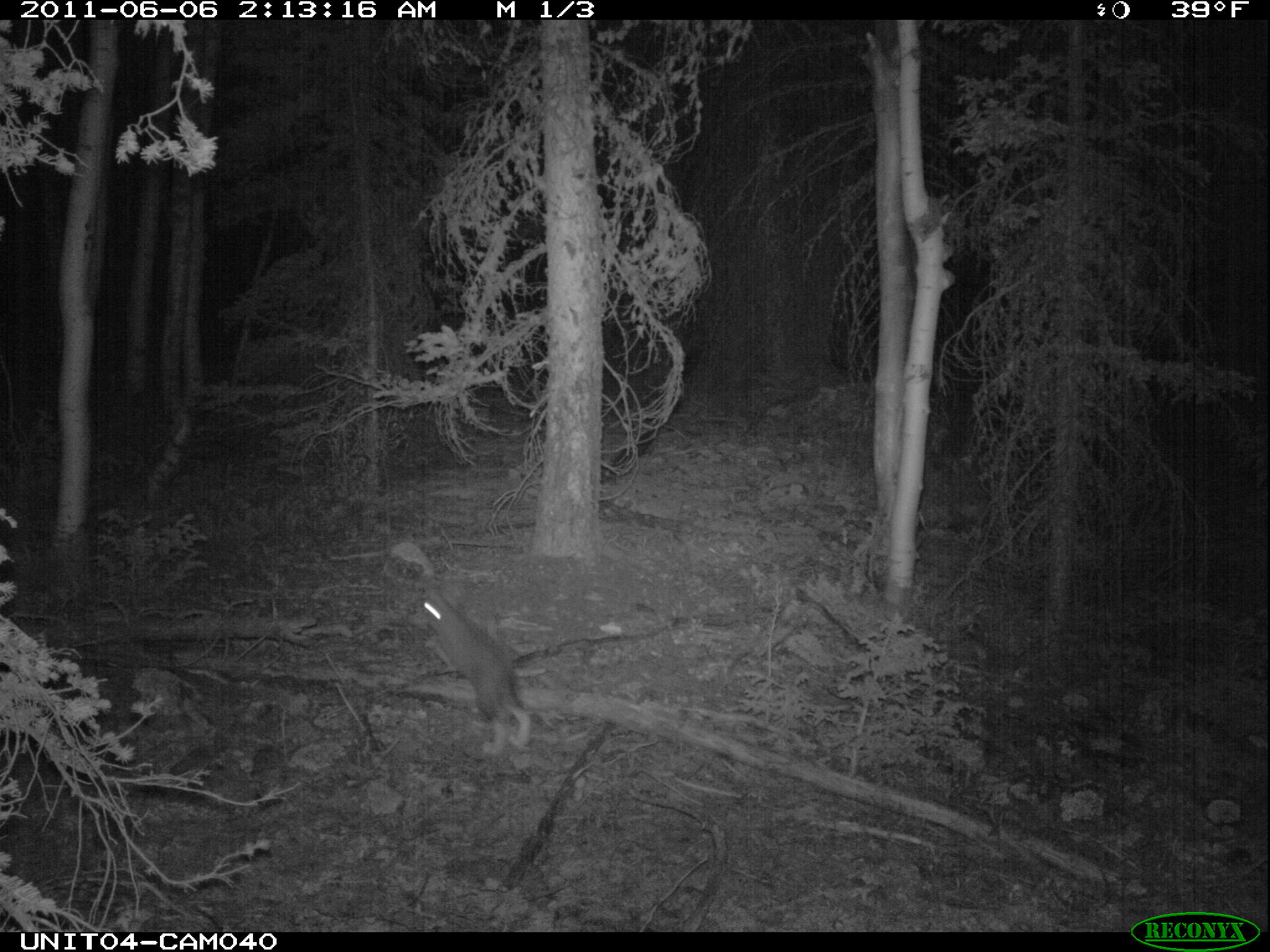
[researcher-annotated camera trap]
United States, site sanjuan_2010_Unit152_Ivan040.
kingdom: Animalia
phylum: Chordata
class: Mammalia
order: Lagomorpha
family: Leporidae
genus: Lepus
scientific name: Lepus americanus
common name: snowshoe hare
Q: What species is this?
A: Lepus americanus (snowshoe hare).